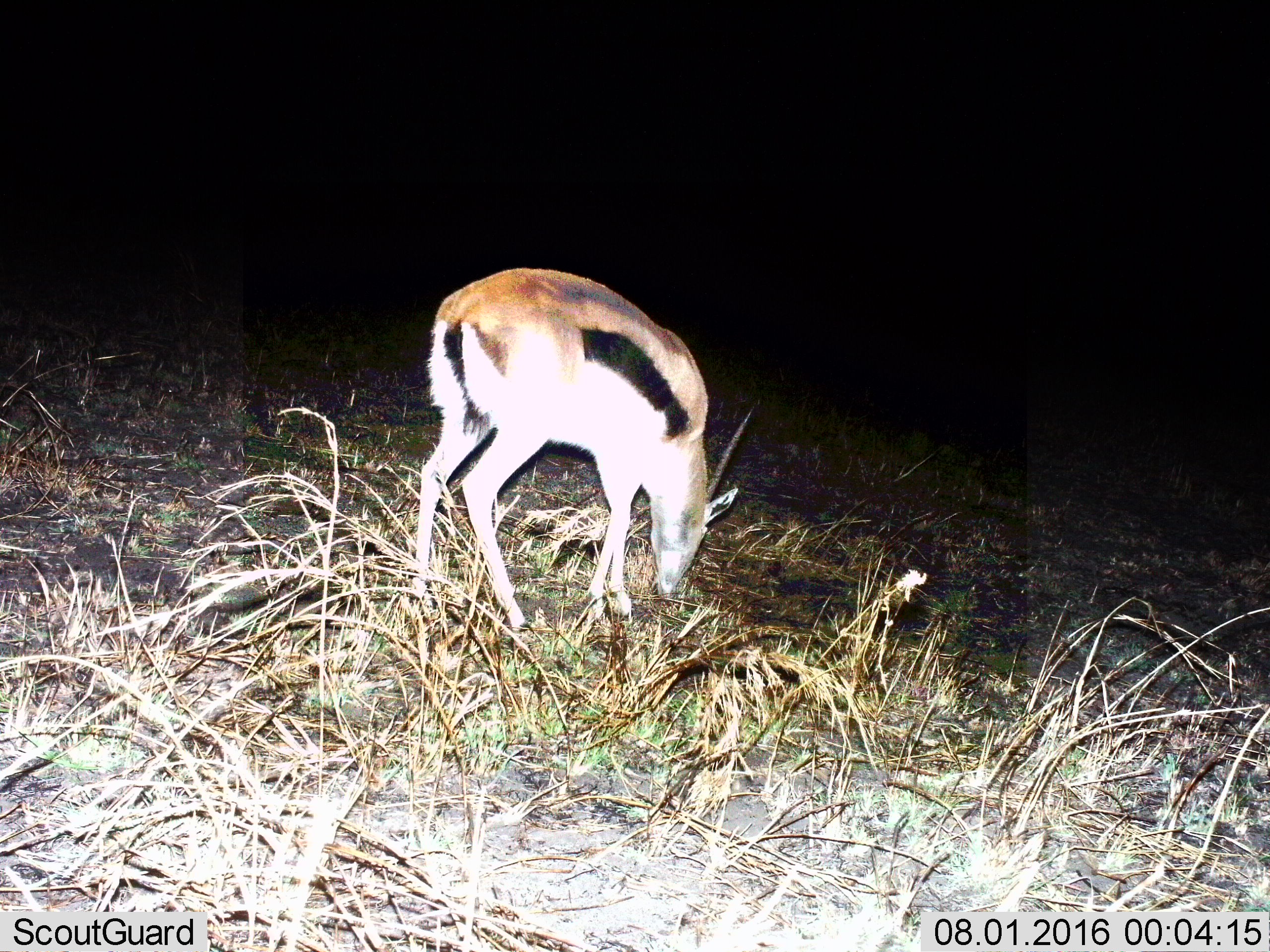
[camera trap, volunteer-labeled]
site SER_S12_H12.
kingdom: Animalia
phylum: Chordata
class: Mammalia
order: Artiodactyla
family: Bovidae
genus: Eudorcas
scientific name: Eudorcas thomsonii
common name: thomson's gazelle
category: gazellethomsons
Gazellethomsons (thomson's gazelle) (Eudorcas thomsonii), count 1. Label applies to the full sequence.